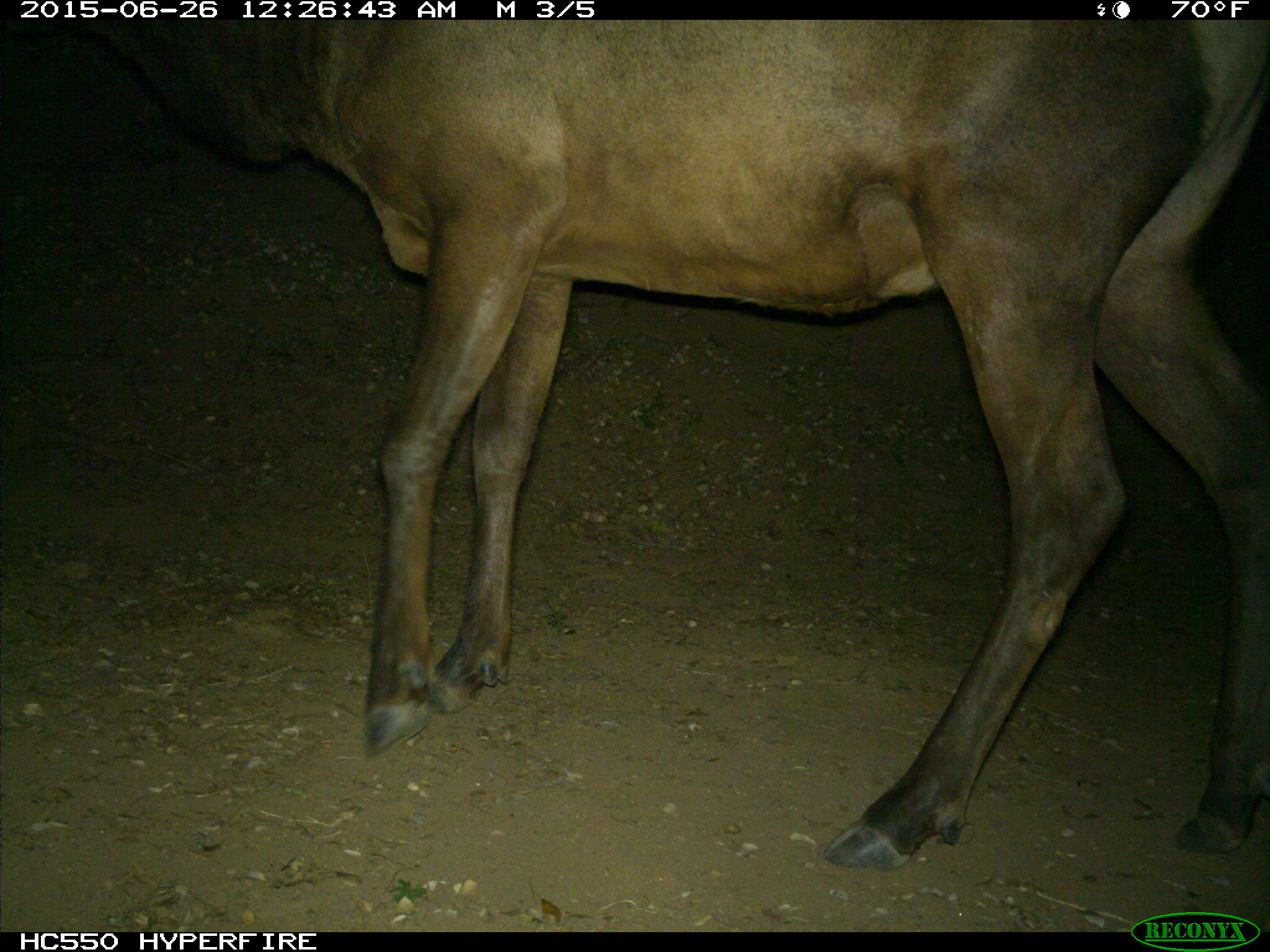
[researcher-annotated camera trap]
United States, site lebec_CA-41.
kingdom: Animalia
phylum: Chordata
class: Mammalia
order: Artiodactyla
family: Cervidae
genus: Cervus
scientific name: Cervus canadensis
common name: elk